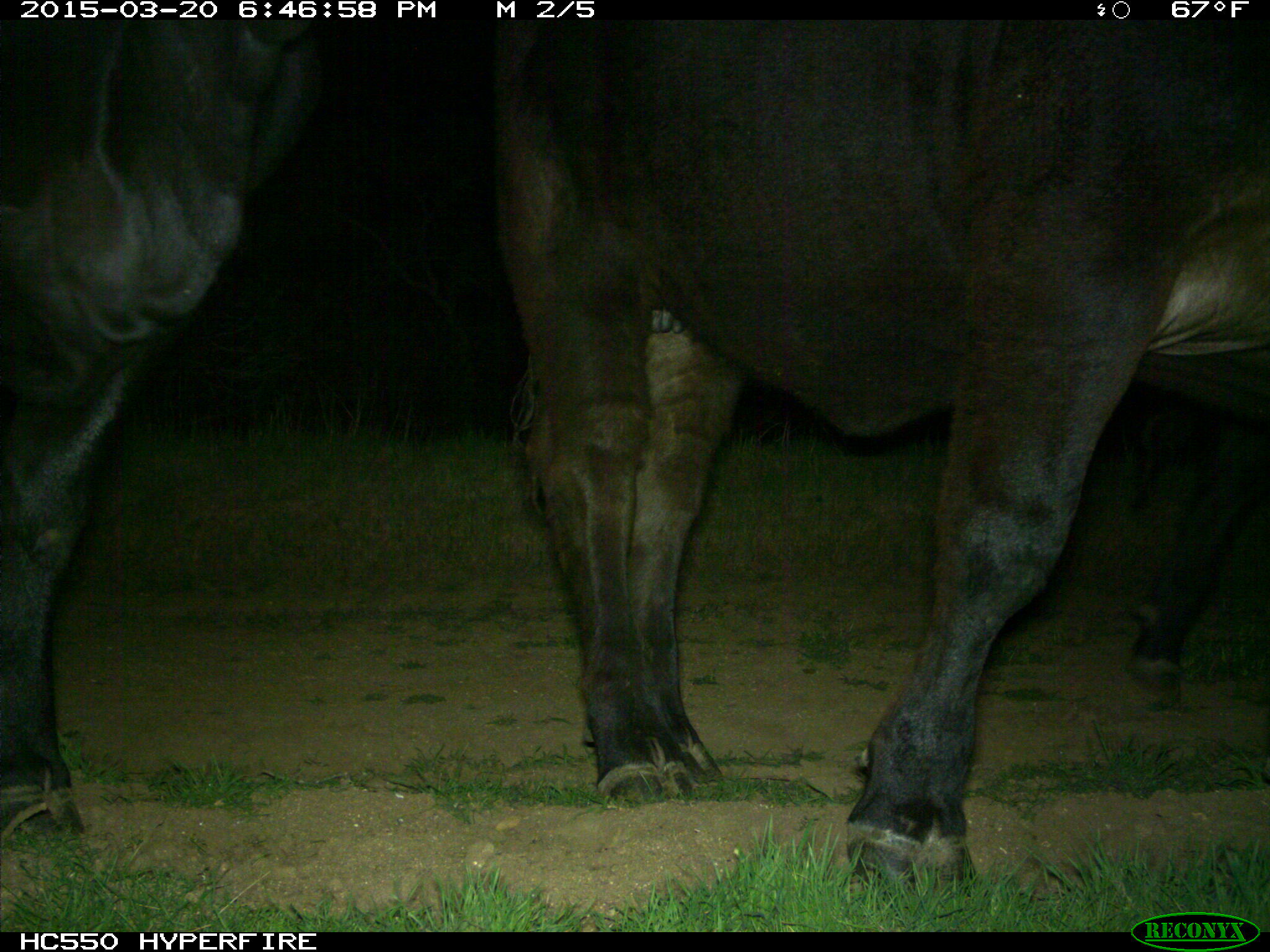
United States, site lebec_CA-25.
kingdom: Animalia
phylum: Chordata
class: Mammalia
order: Artiodactyla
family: Bovidae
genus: Bos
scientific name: Bos taurus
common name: domestic cow